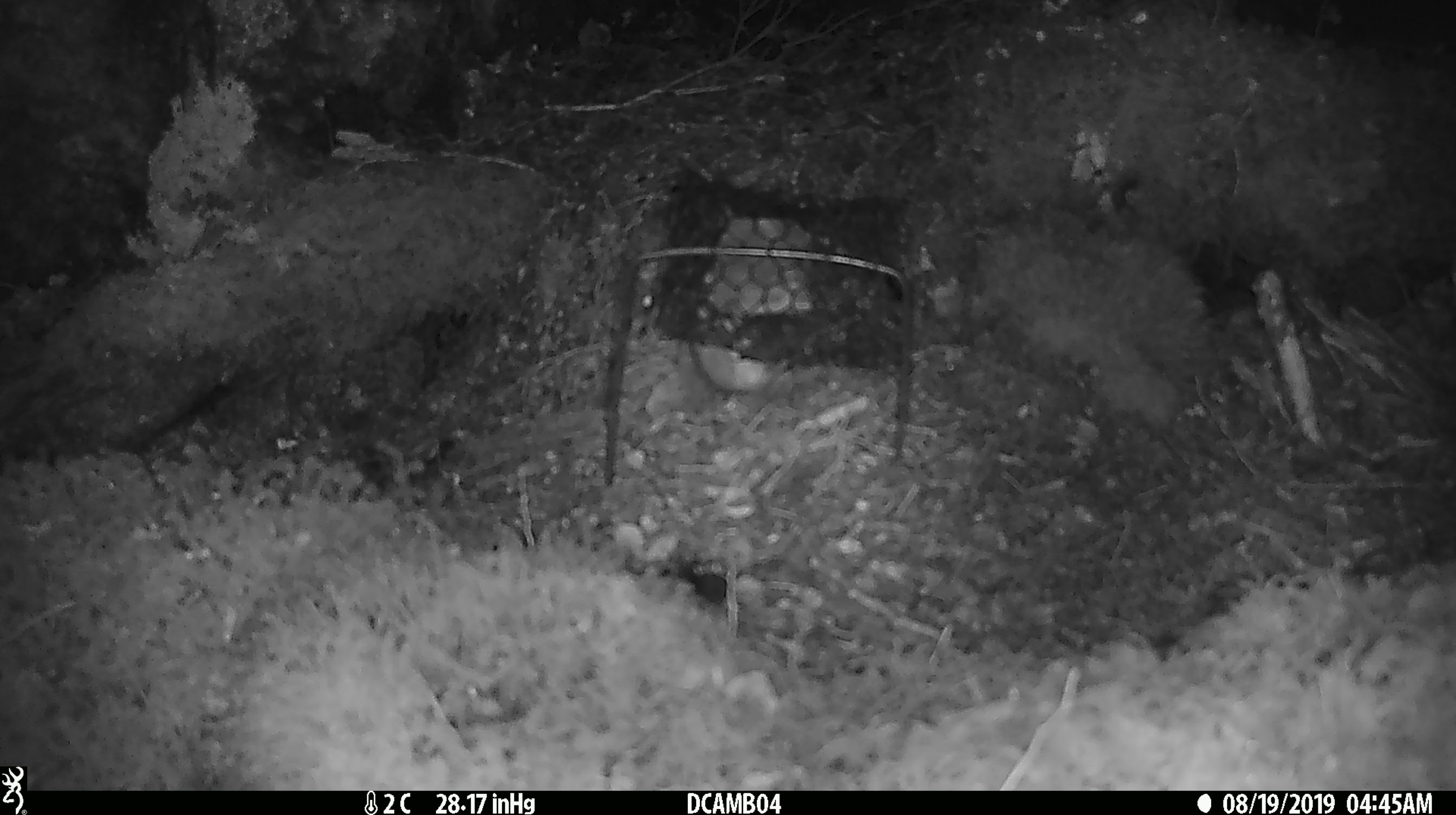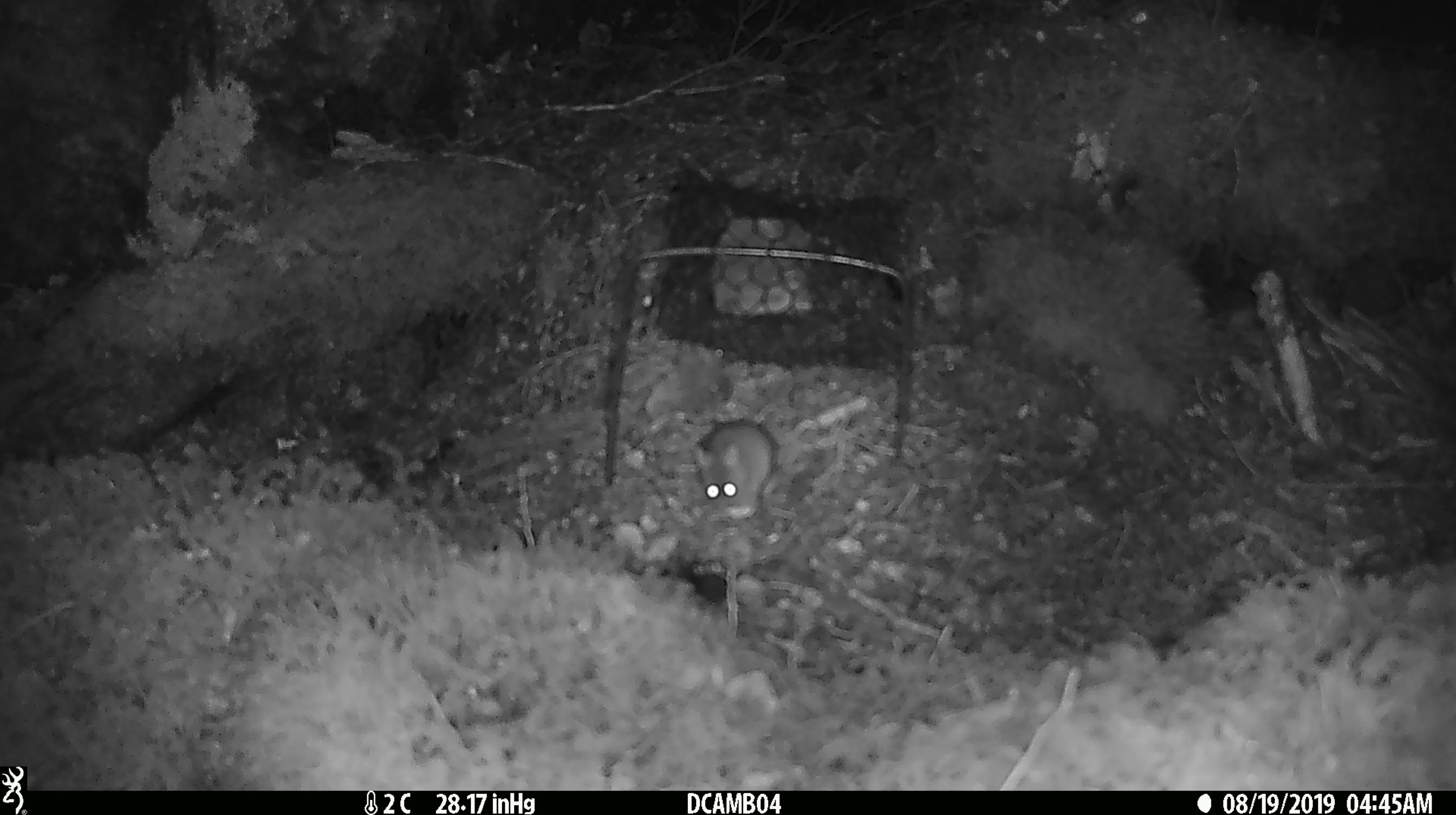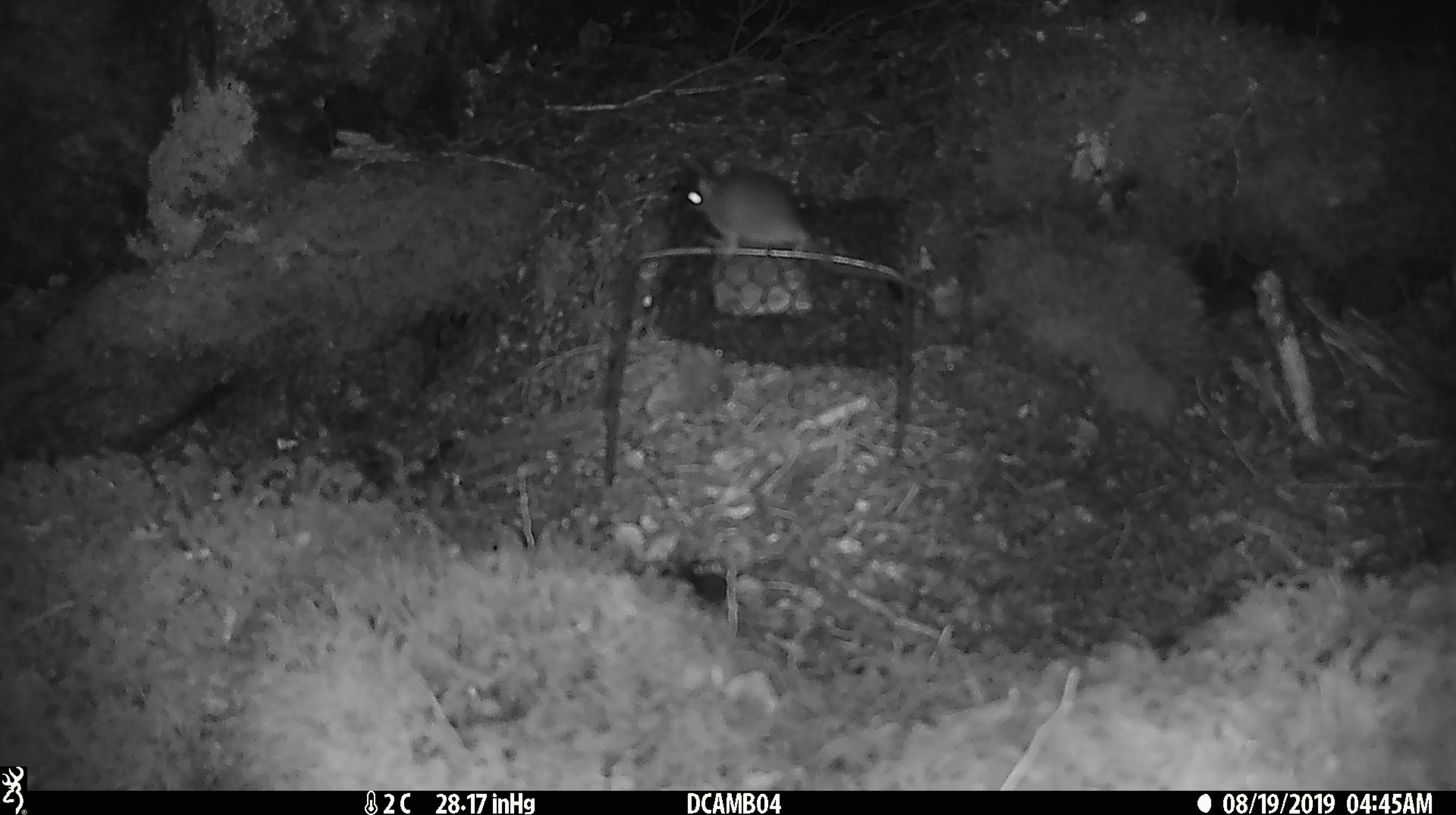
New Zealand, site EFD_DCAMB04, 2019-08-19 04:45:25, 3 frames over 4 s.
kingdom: Animalia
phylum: Chordata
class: Mammalia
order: Rodentia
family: Muridae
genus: Mus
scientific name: Mus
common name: mouse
Mouse (Mus).